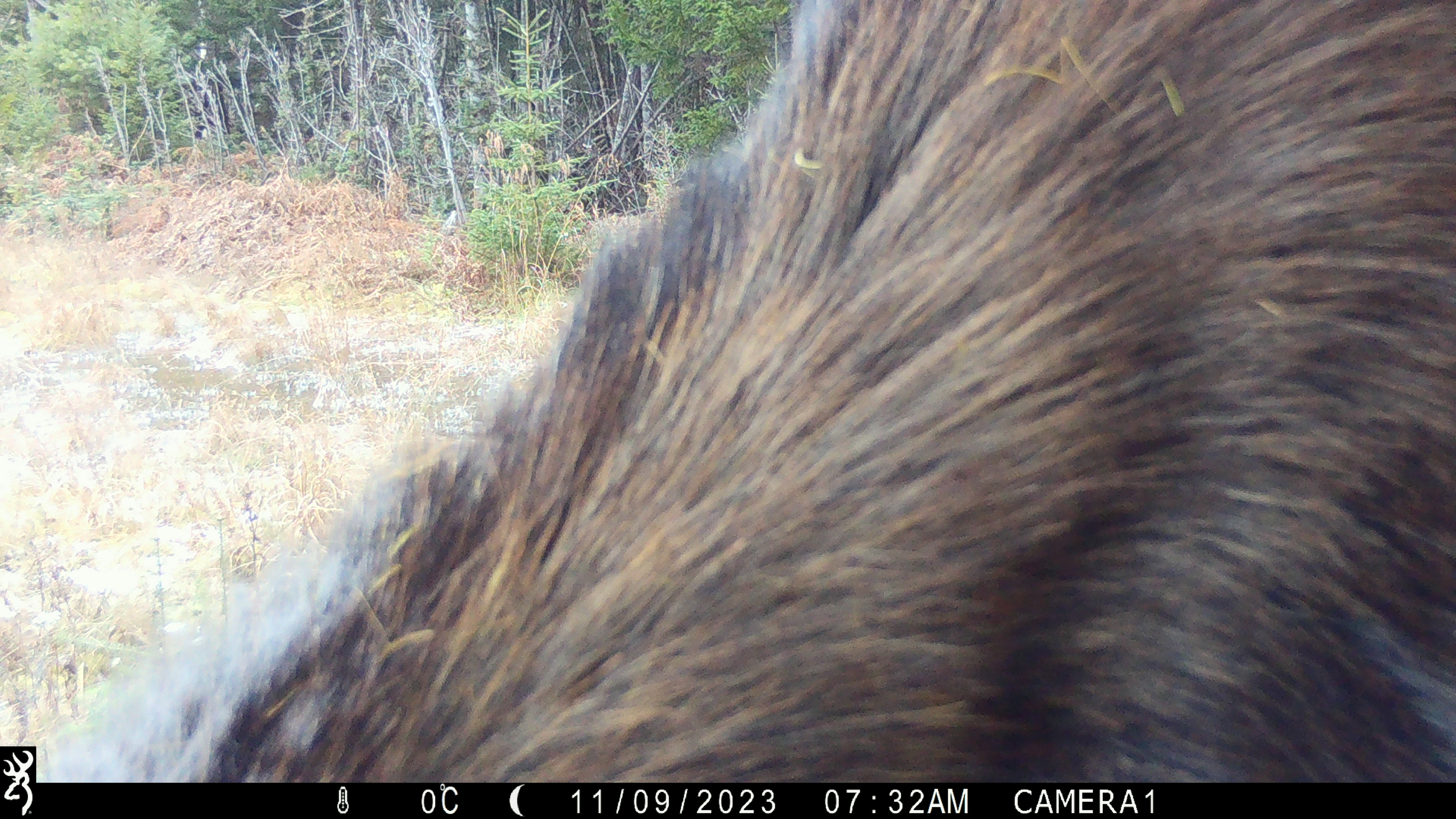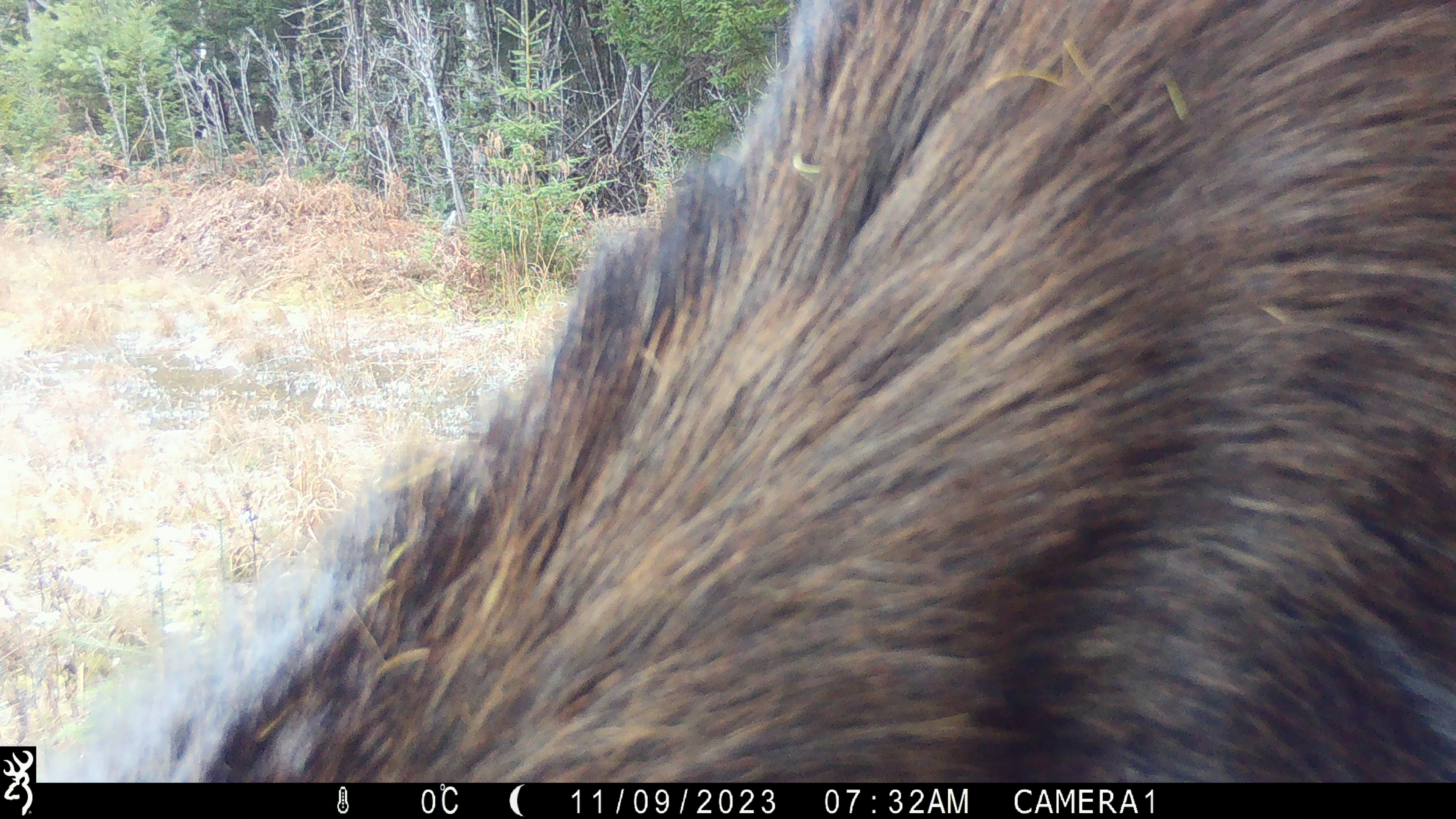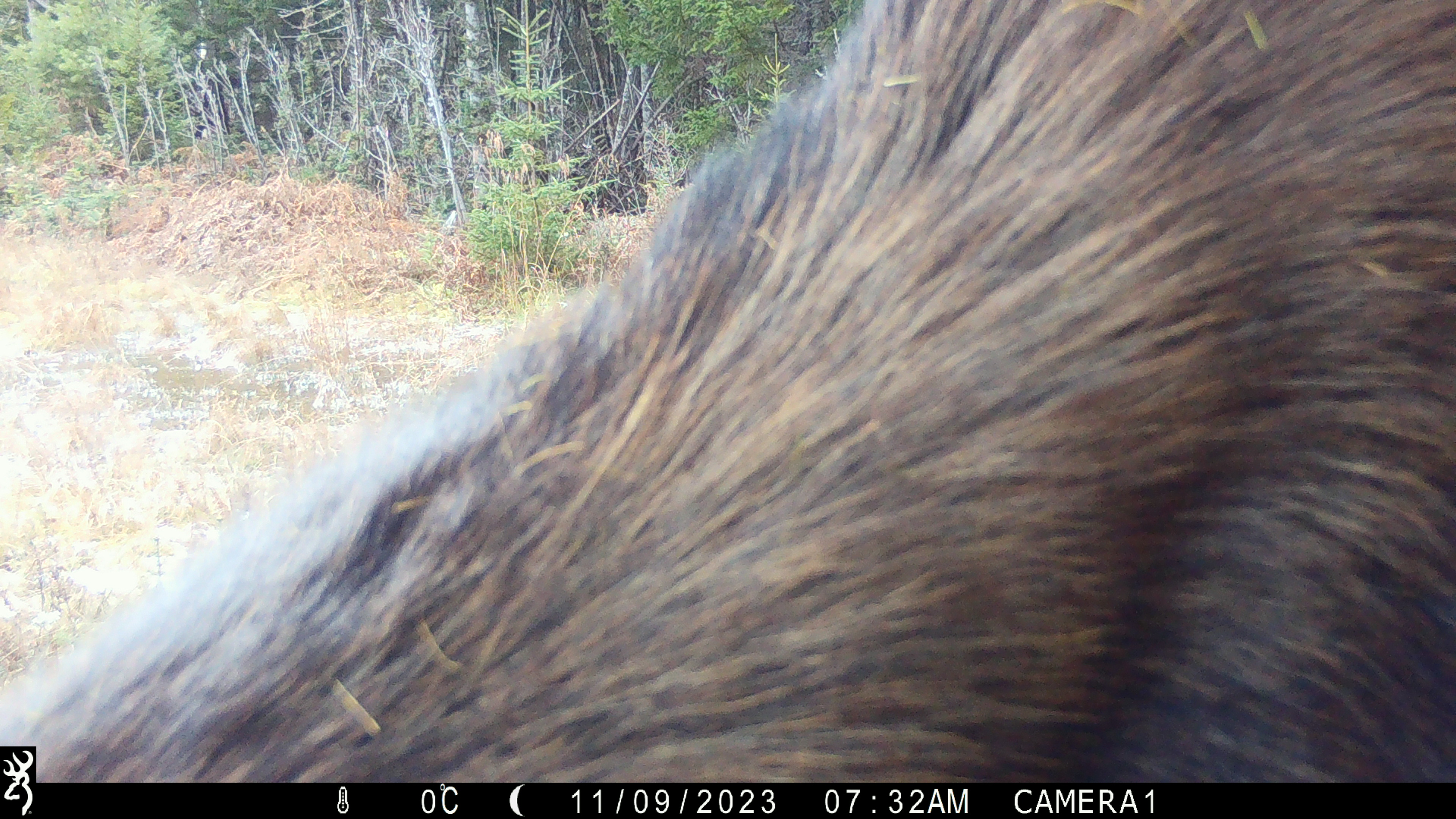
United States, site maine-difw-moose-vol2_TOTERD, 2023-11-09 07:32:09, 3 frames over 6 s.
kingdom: Animalia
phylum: Chordata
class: Mammalia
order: Artiodactyla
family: Cervidae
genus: Alces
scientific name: Alces alces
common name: moose